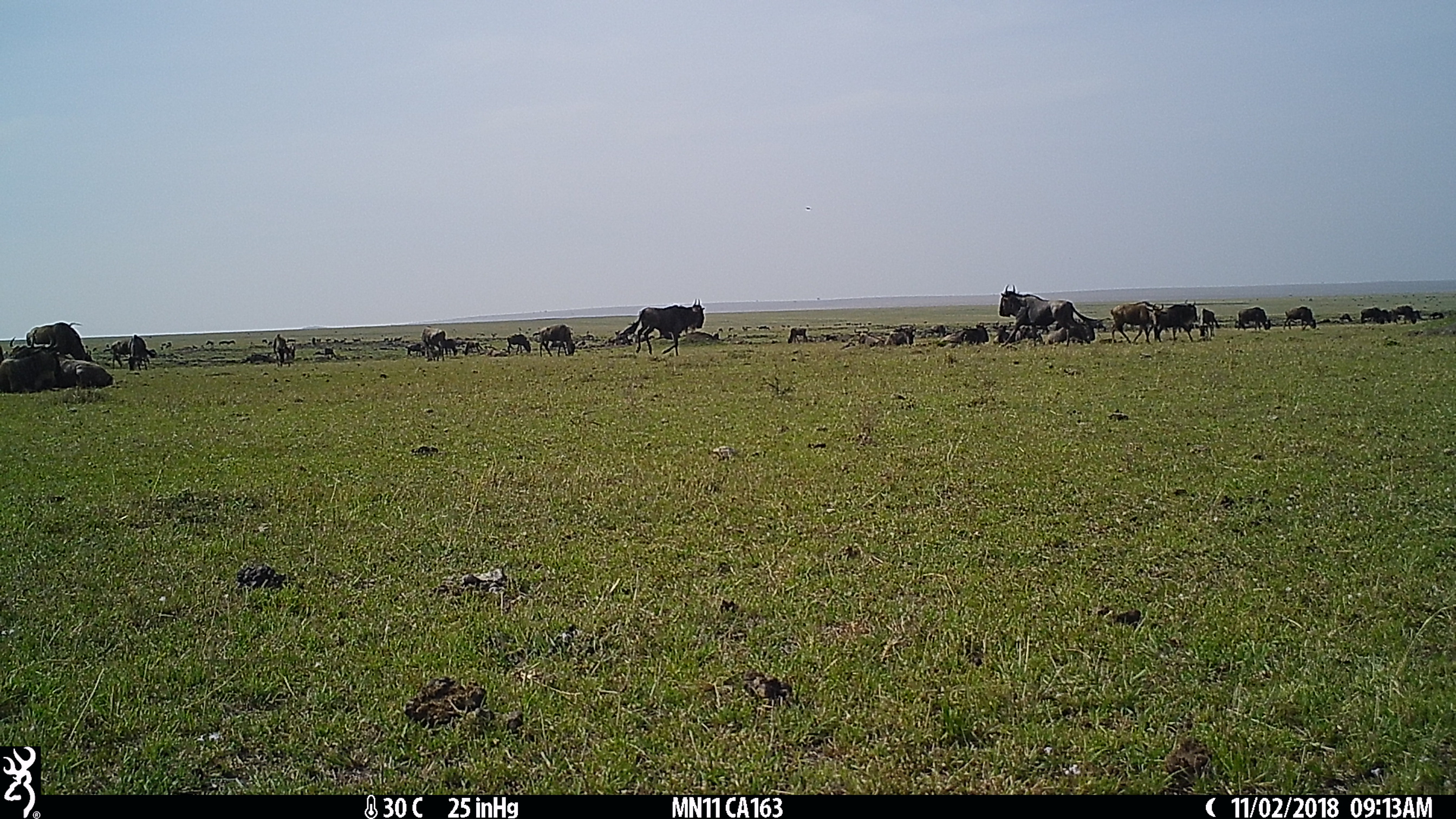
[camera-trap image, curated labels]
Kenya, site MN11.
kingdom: Animalia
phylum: Chordata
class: Mammalia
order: Artiodactyla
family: Bovidae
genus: Connochaetes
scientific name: Connochaetes taurinus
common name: blue wildebeest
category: wildebeest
Wildebeest (blue wildebeest) (Connochaetes taurinus).